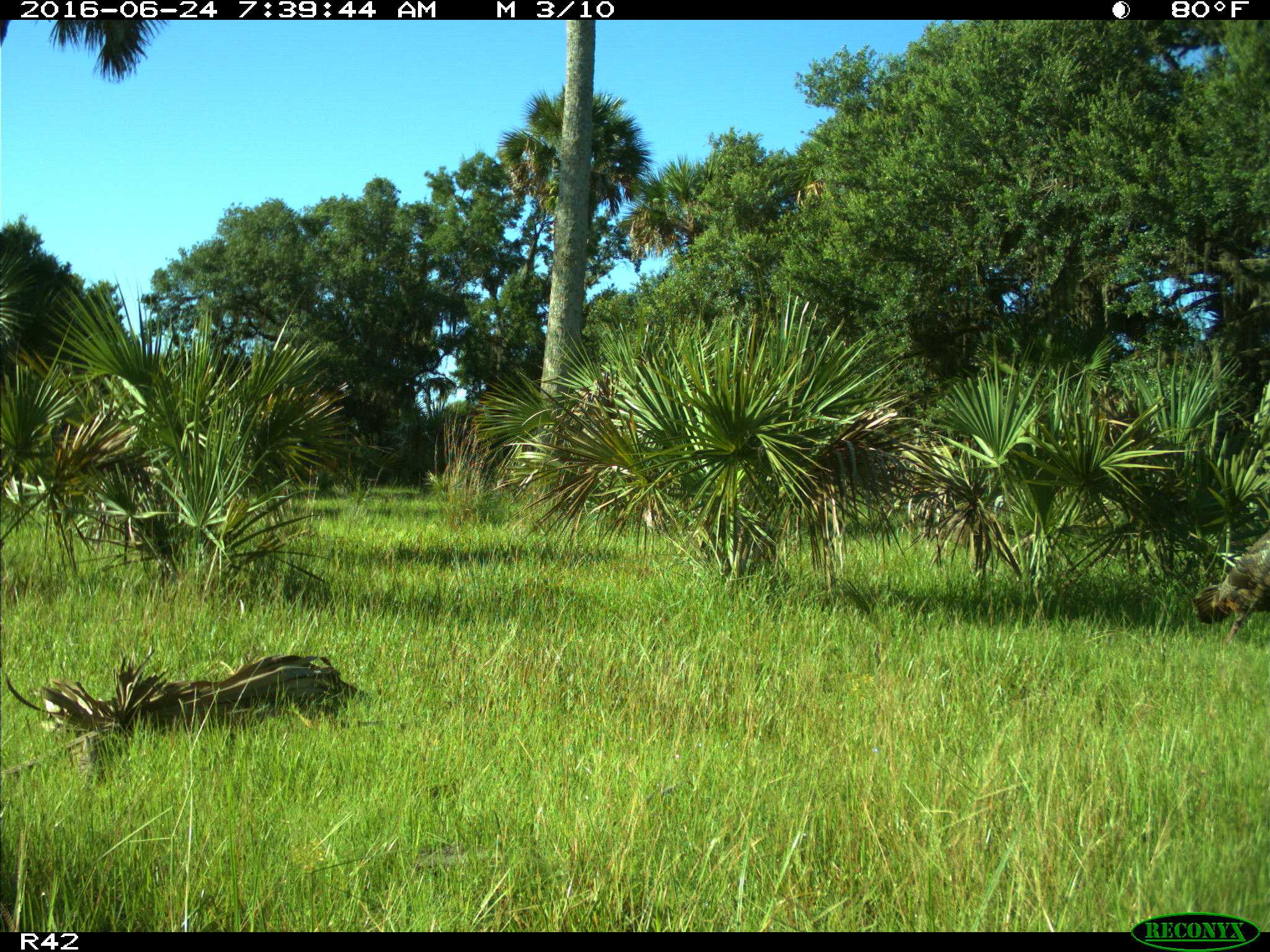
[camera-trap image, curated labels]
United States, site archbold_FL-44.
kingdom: Animalia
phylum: Chordata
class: Aves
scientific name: Aves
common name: birds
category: unidentified bird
Unidentified bird (birds) (Aves).